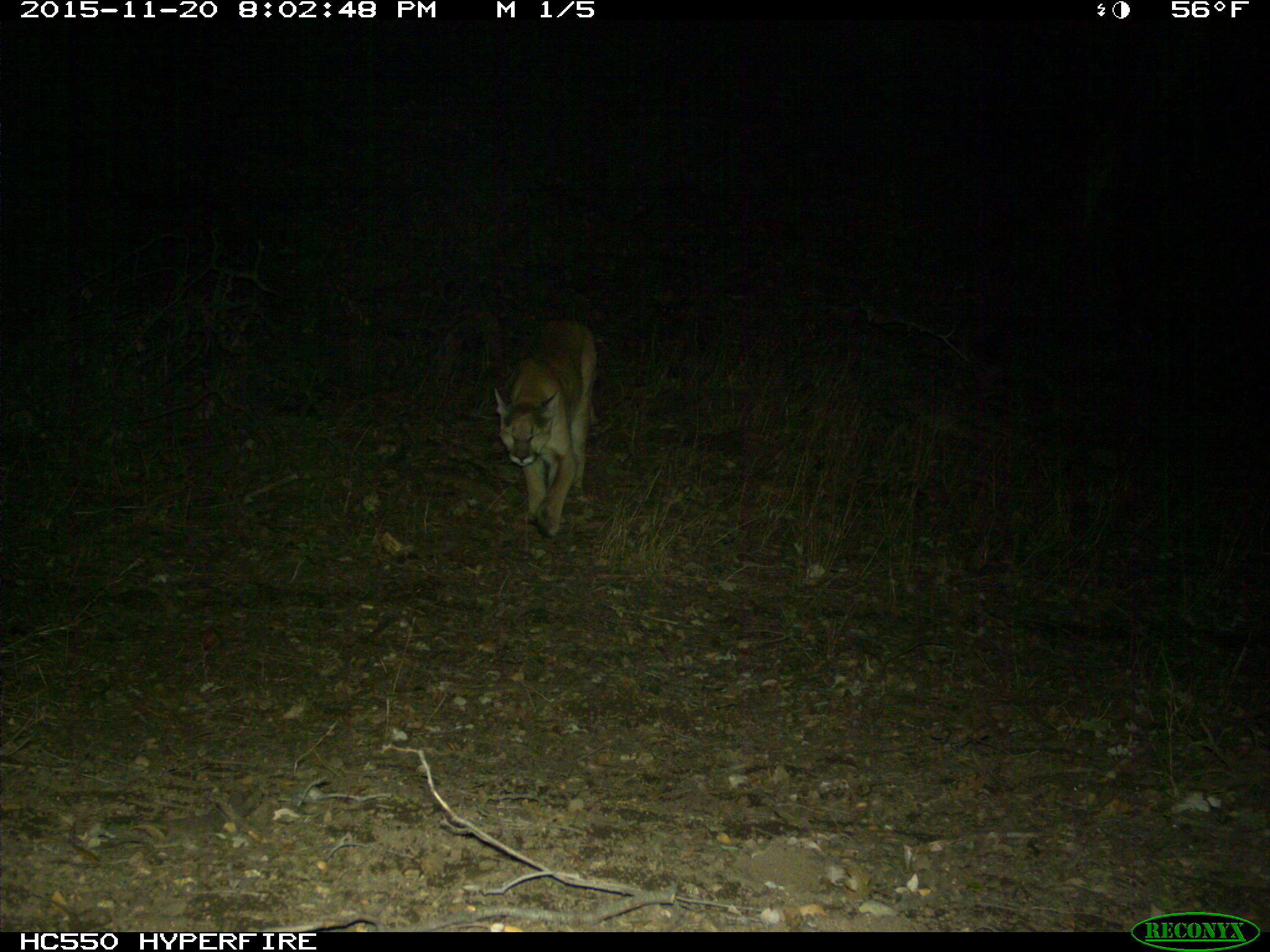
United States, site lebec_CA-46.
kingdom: Animalia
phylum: Chordata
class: Mammalia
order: Carnivora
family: Felidae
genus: Puma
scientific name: Puma concolor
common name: mountain lion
Puma concolor (mountain lion).